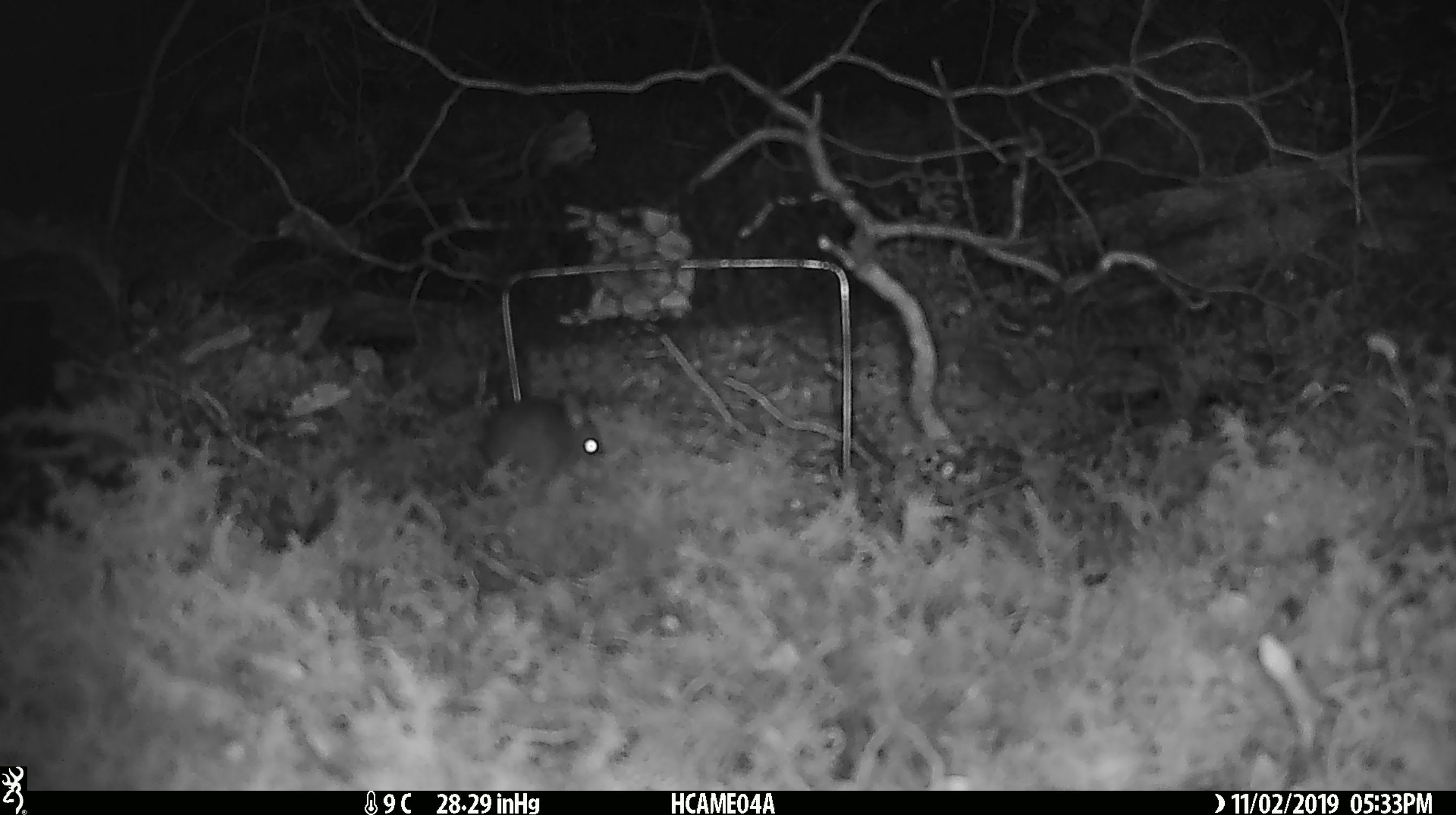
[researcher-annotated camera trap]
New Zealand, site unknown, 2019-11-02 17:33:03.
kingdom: Animalia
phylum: Chordata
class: Mammalia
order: Rodentia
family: Muridae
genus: Mus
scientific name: Mus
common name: mouse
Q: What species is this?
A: Mouse (Mus).